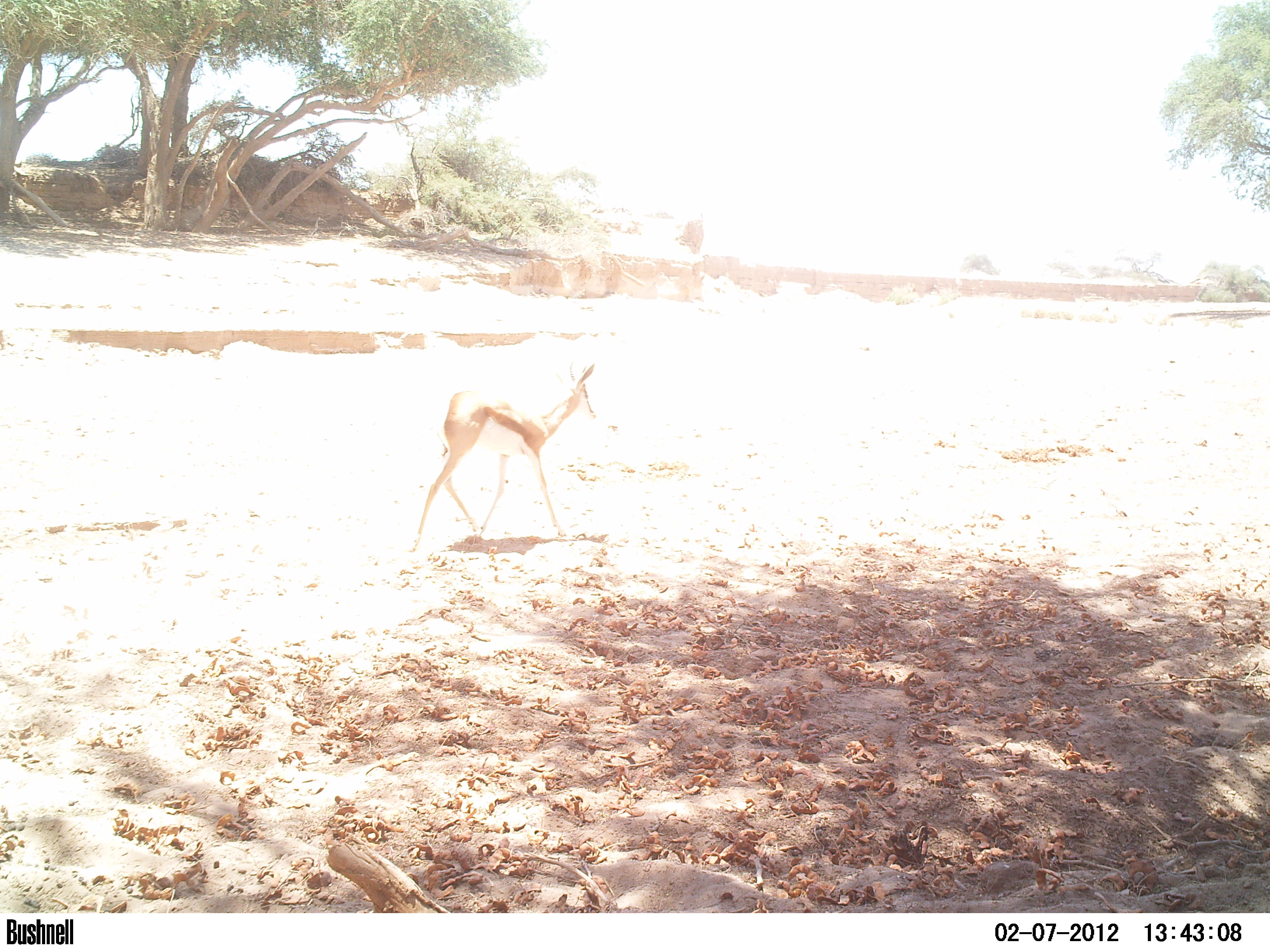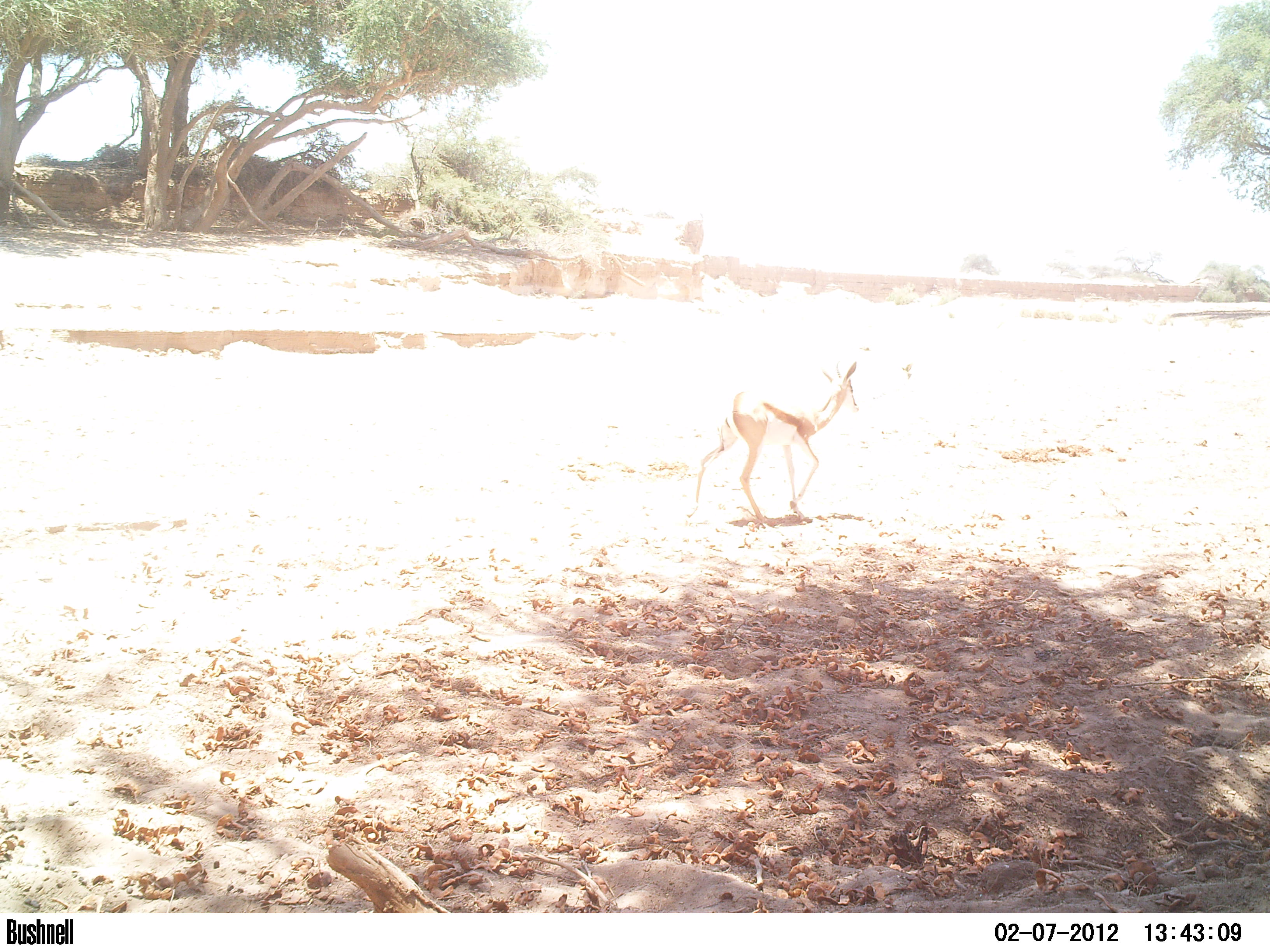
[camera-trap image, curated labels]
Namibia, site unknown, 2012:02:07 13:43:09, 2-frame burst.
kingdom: Animalia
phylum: Chordata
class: Mammalia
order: Artiodactyla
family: Bovidae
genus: Antidorcas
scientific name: Antidorcas marsupialis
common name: springbok